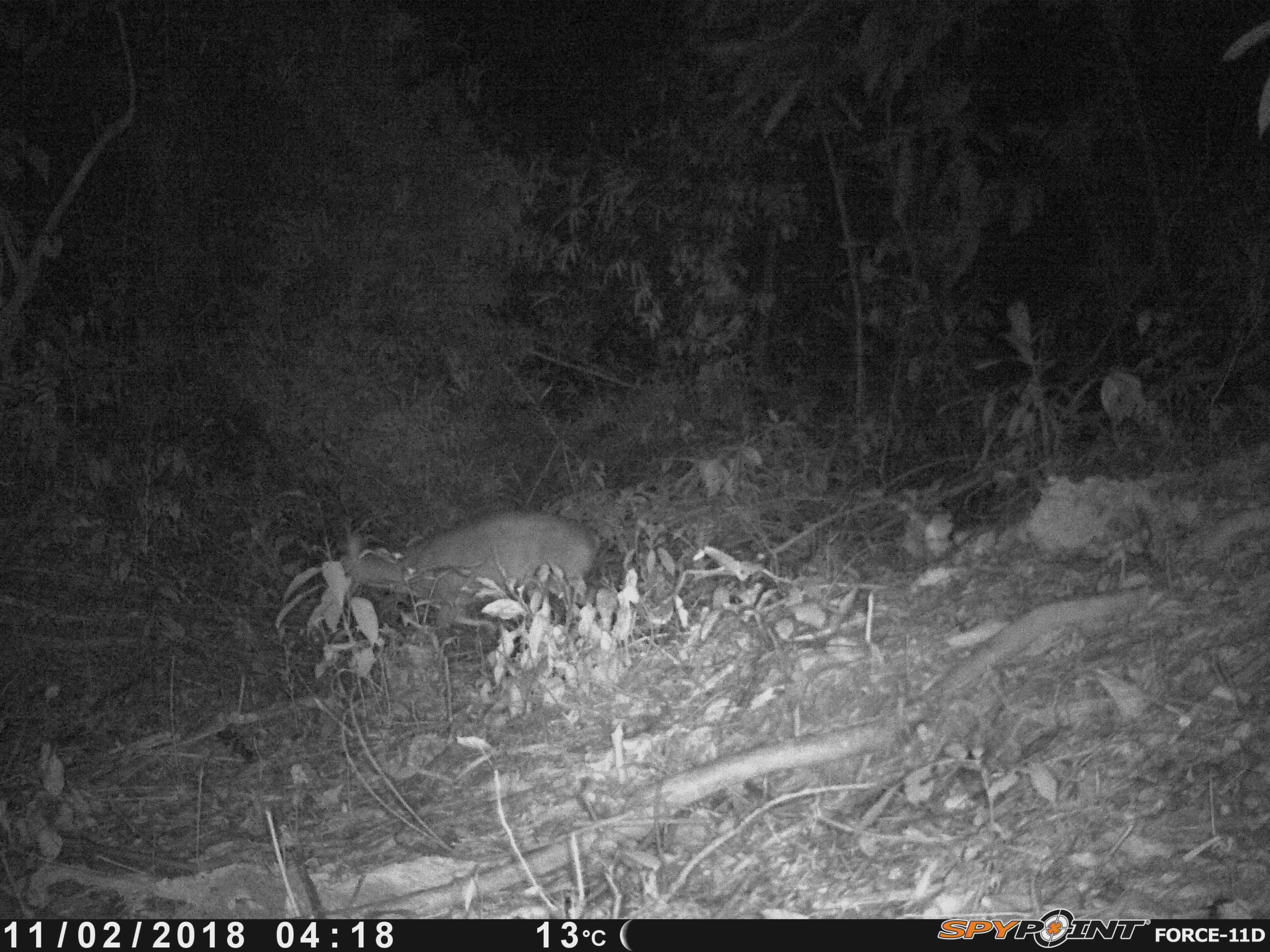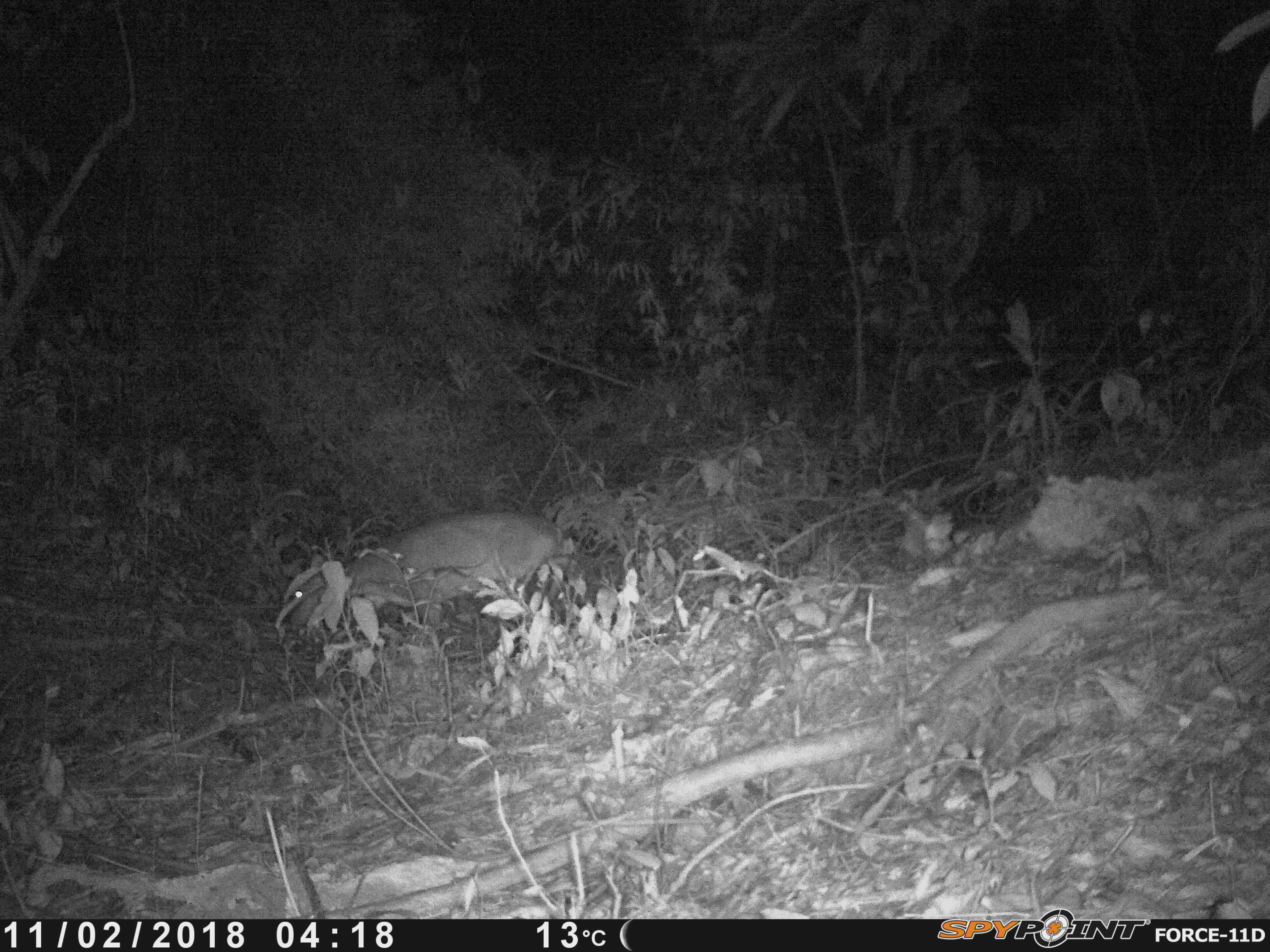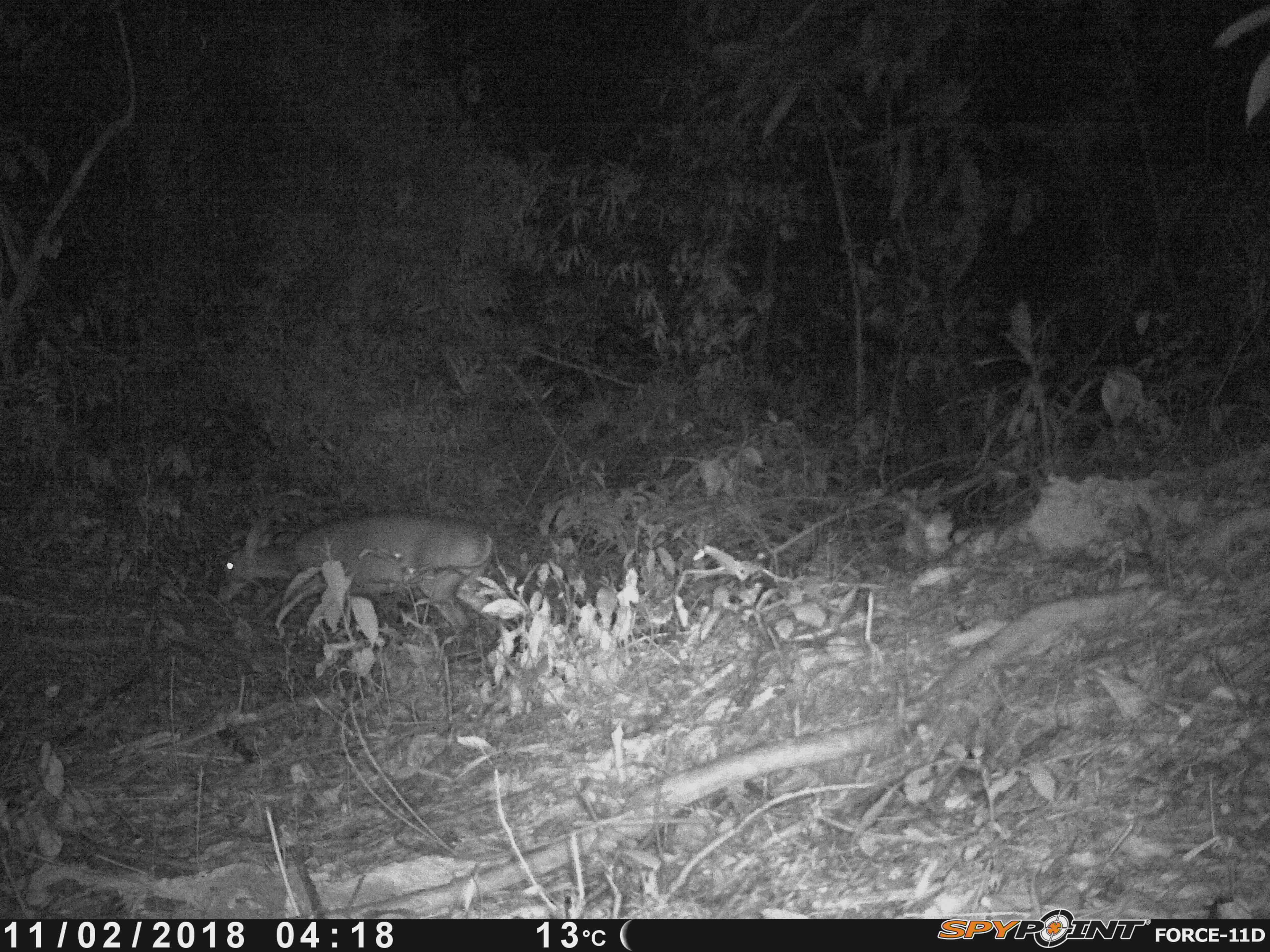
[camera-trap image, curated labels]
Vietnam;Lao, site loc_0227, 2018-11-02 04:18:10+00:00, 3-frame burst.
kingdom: Animalia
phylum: Chordata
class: Mammalia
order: Artiodactyla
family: Cervidae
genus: Muntiacus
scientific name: Muntiacus vuquangensis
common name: large-antlered muntjac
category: large antlered muntjac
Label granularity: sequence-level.